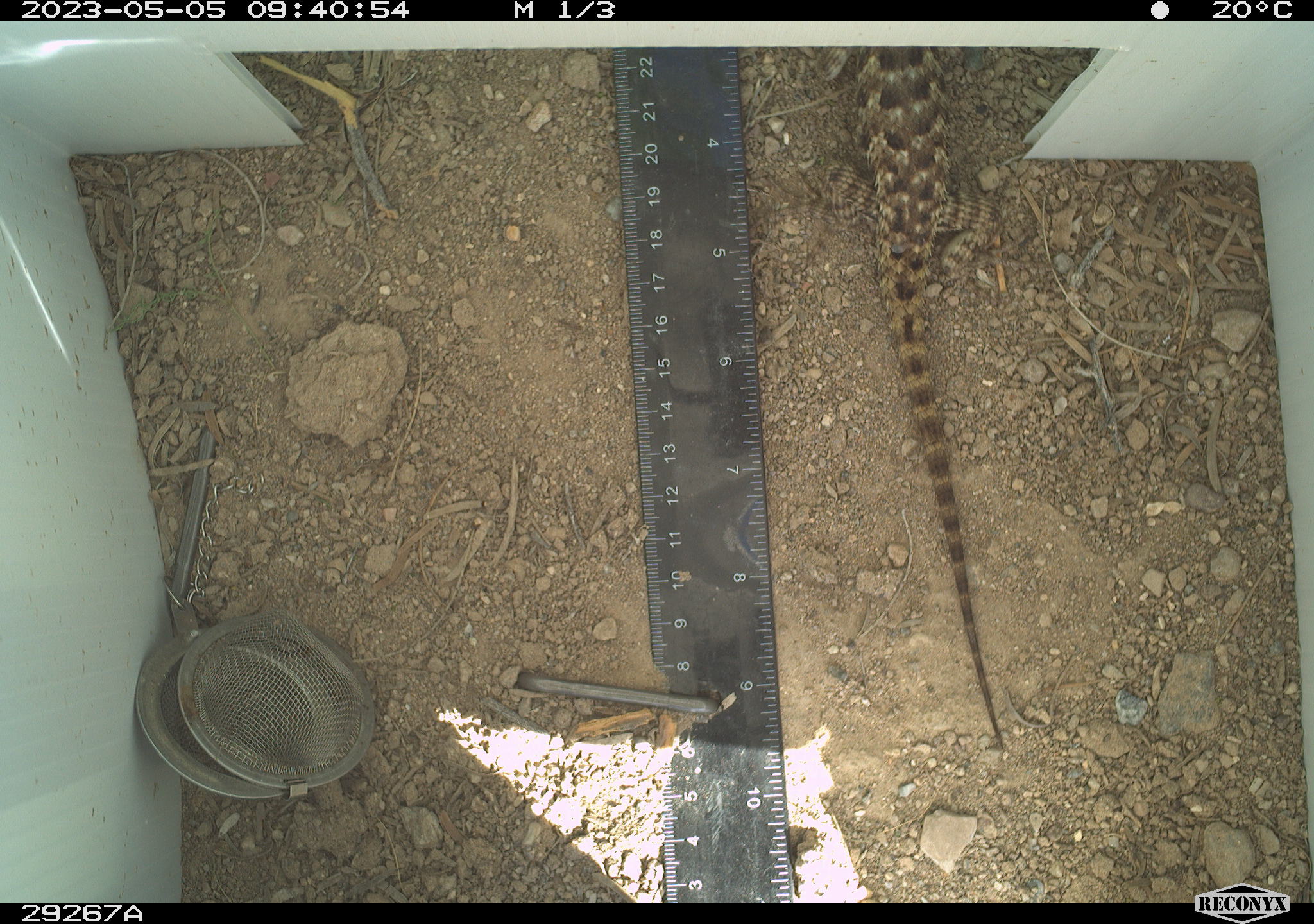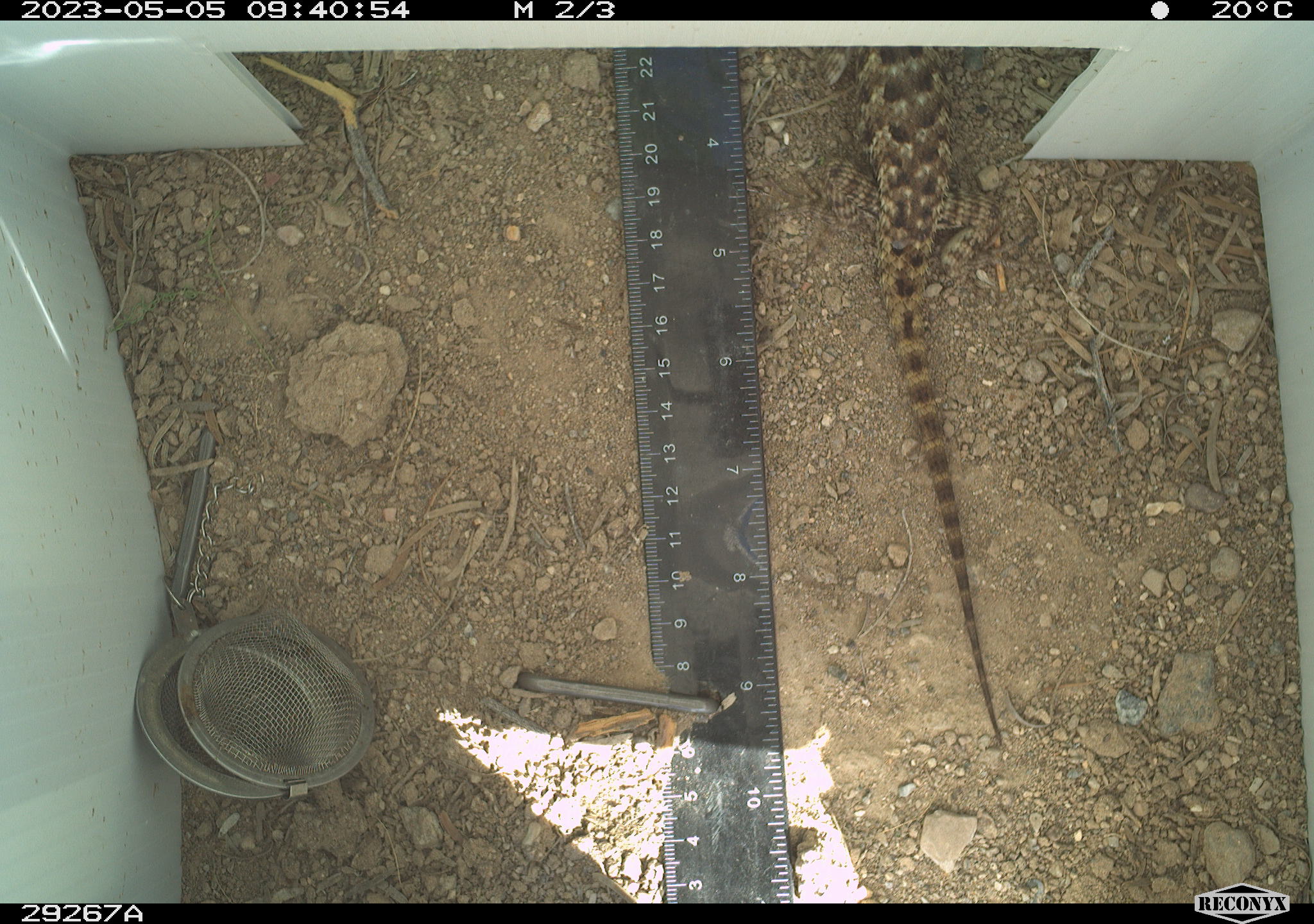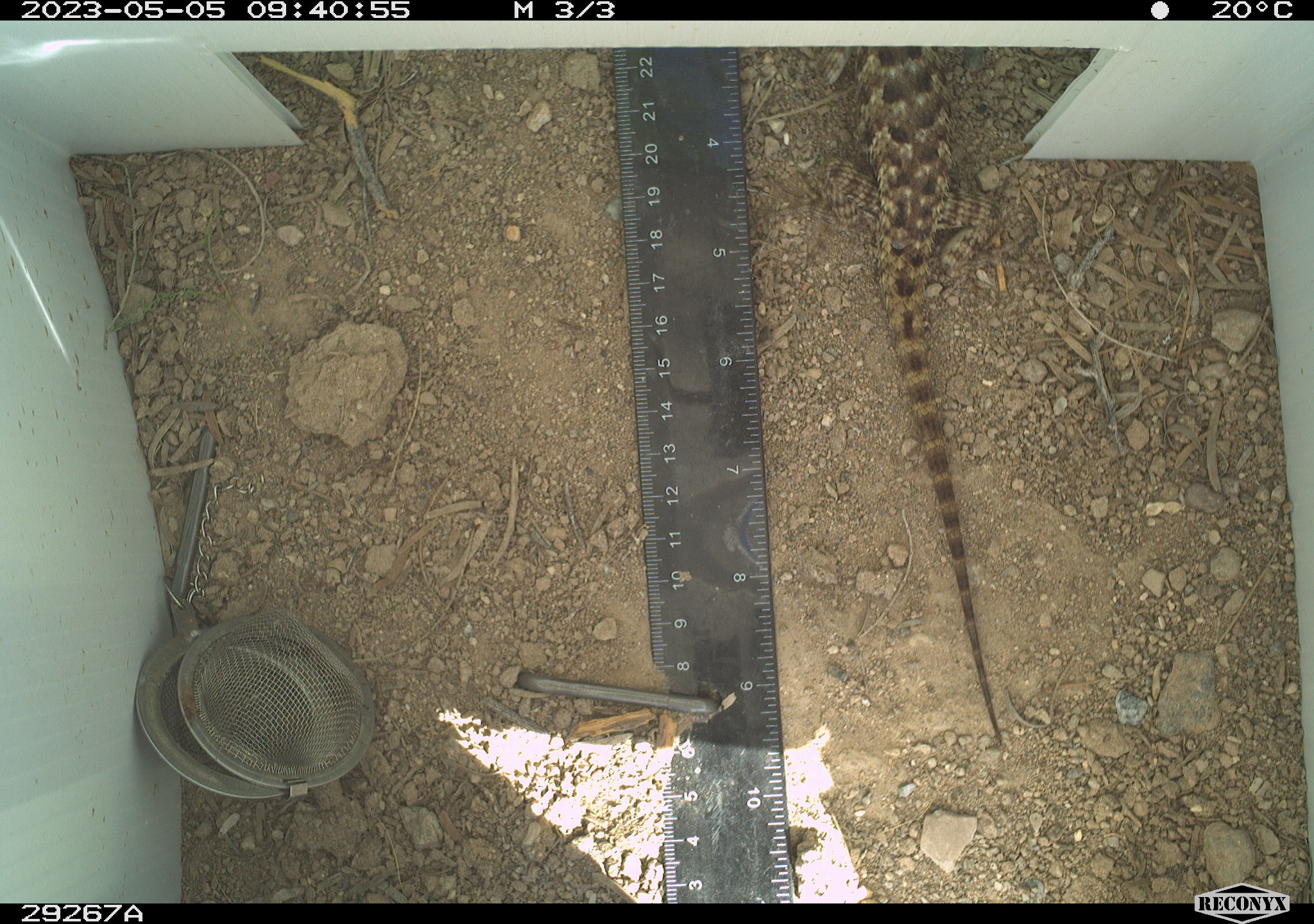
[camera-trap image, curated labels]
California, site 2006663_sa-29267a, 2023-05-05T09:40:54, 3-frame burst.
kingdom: Animalia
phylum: Chordata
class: Reptilia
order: Squamata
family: Phrynosomatidae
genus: Sceloporus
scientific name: Sceloporus uniformis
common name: yellow-backed spiny lizard